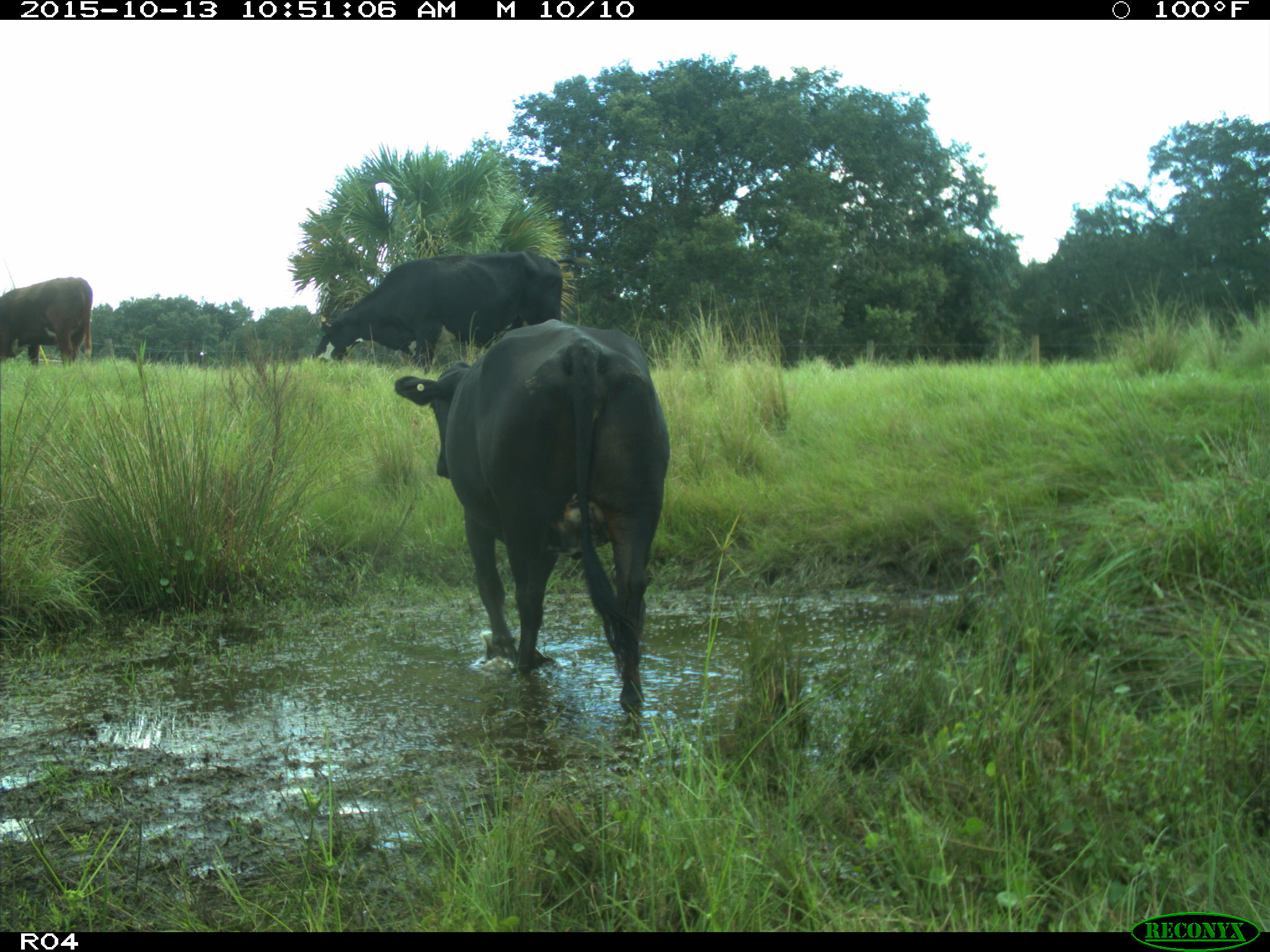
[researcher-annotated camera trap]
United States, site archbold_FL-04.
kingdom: Animalia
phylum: Chordata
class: Mammalia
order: Artiodactyla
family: Bovidae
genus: Bos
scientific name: Bos taurus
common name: domestic cow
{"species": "Bos taurus (domestic cow)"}